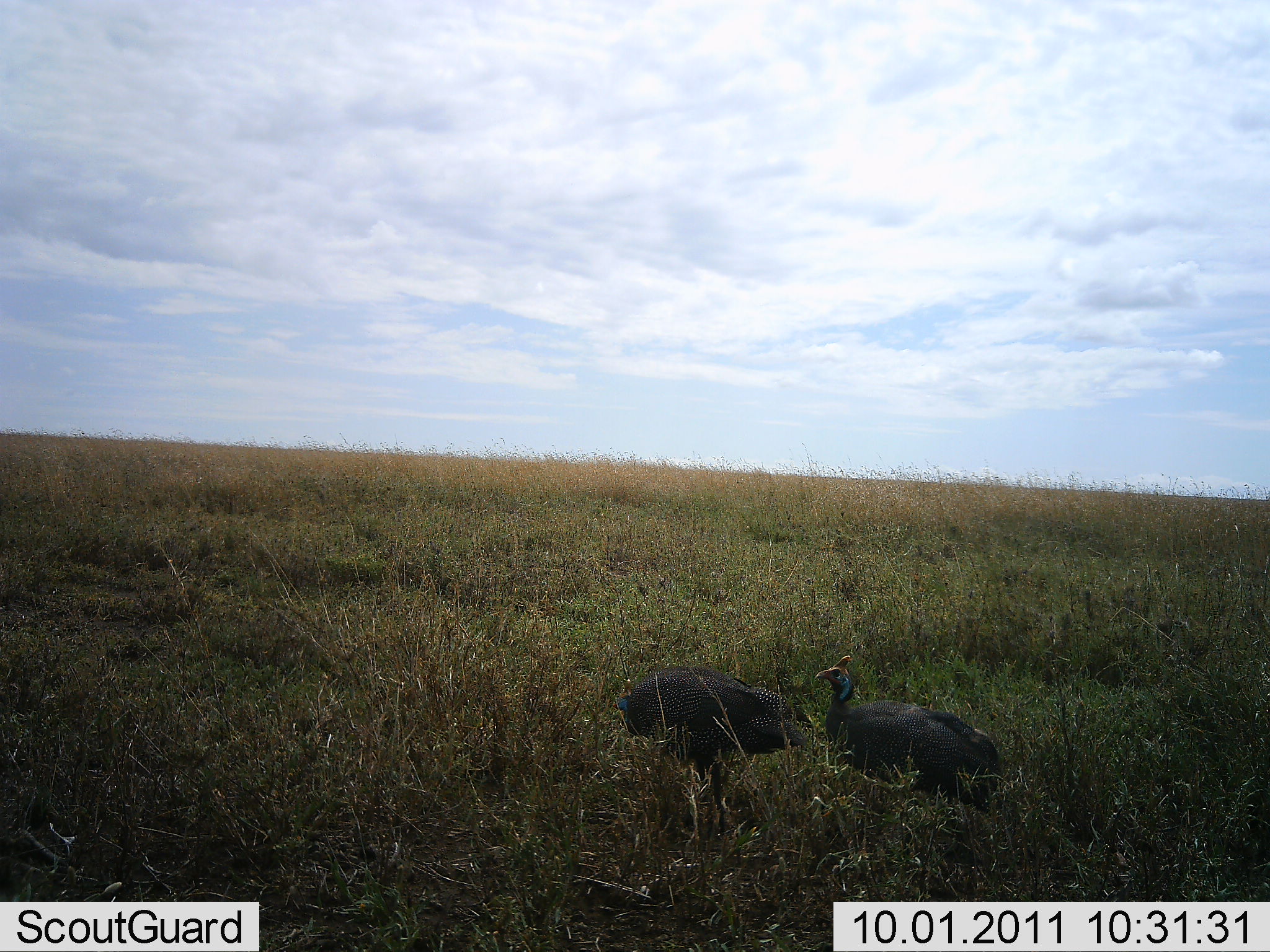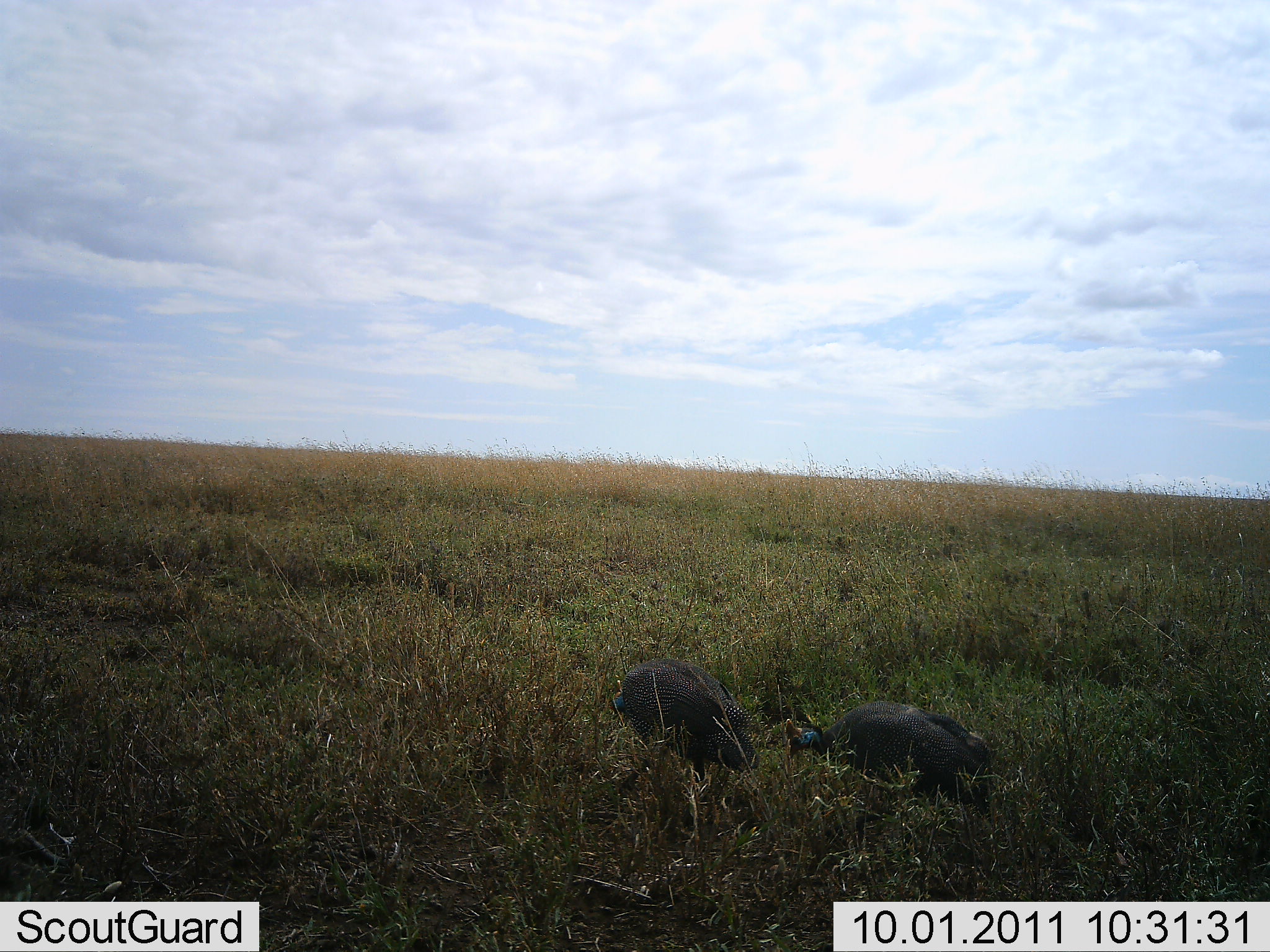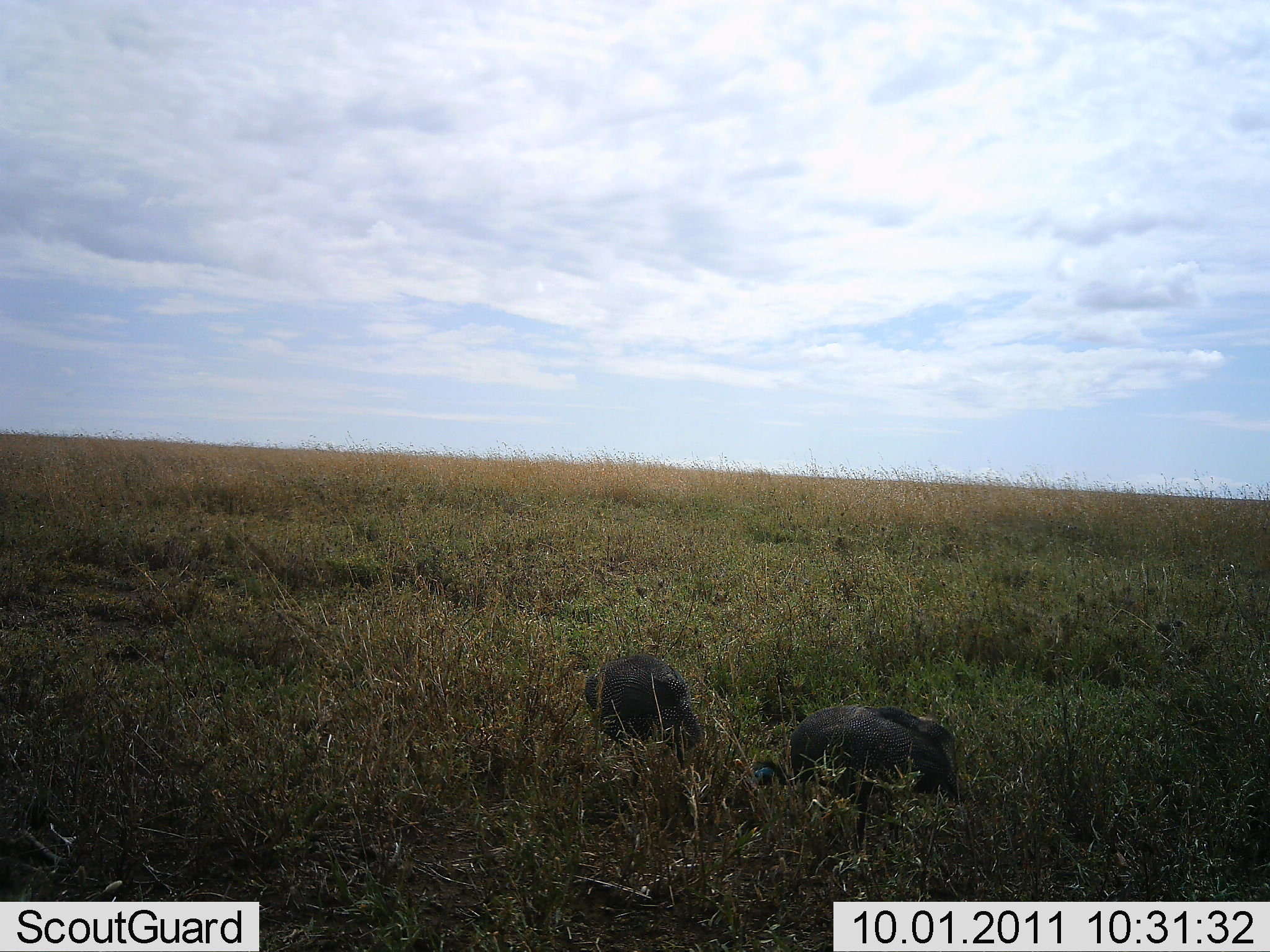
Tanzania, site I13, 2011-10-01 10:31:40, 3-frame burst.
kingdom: Animalia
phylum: Chordata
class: Aves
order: Galliformes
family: Numididae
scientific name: Numididae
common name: guinea fowl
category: guineafowl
Guineafowl (guinea fowl) (Numididae), count 2. Behavior (volunteer vote fractions): standing 27%, resting 18%, moving 36%, interacting 9%. Young present (vote fraction): 0%. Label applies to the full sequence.